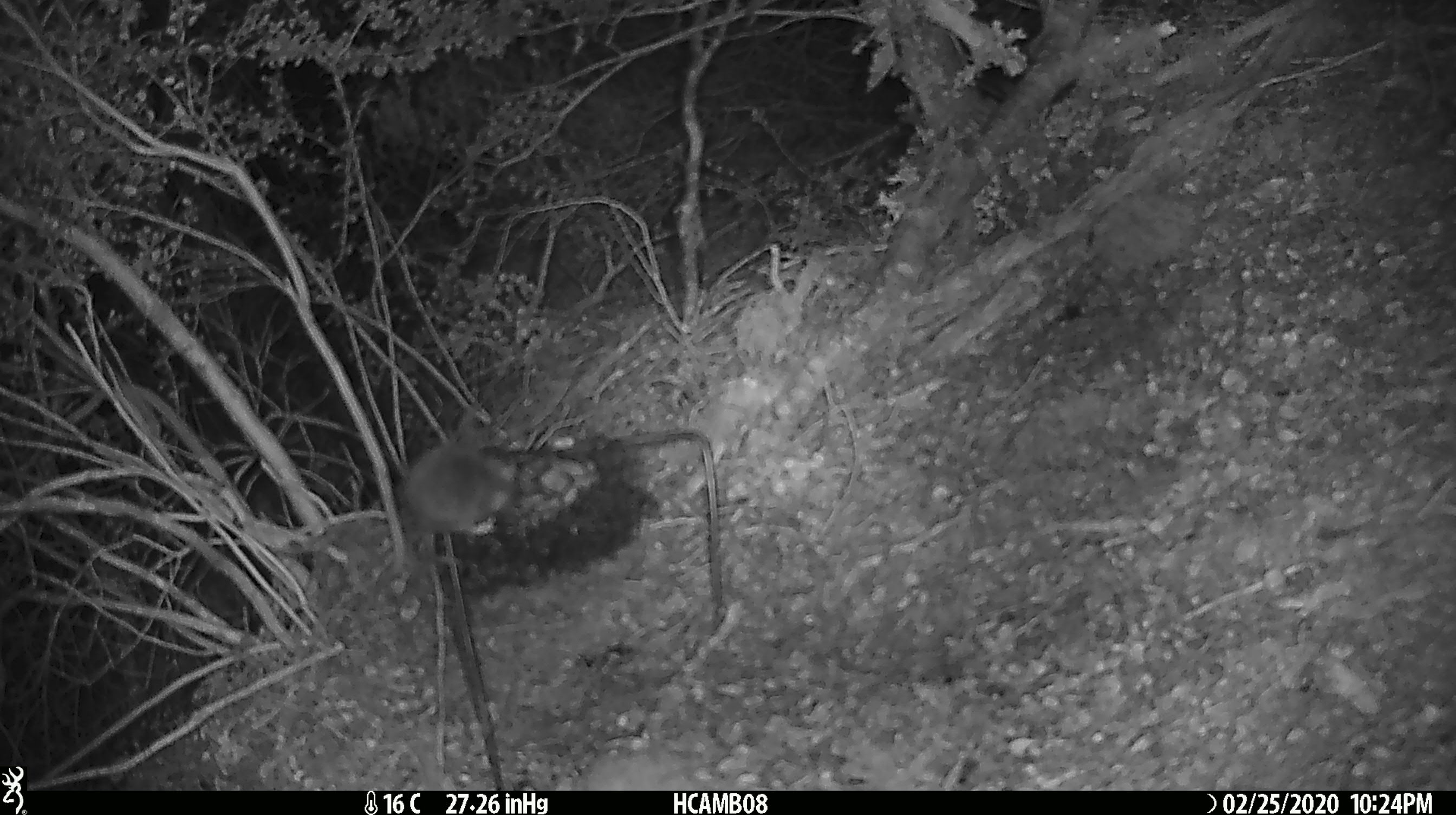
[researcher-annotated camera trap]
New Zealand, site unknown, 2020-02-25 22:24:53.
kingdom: Animalia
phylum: Chordata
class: Mammalia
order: Rodentia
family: Muridae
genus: Mus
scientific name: Mus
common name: mouse